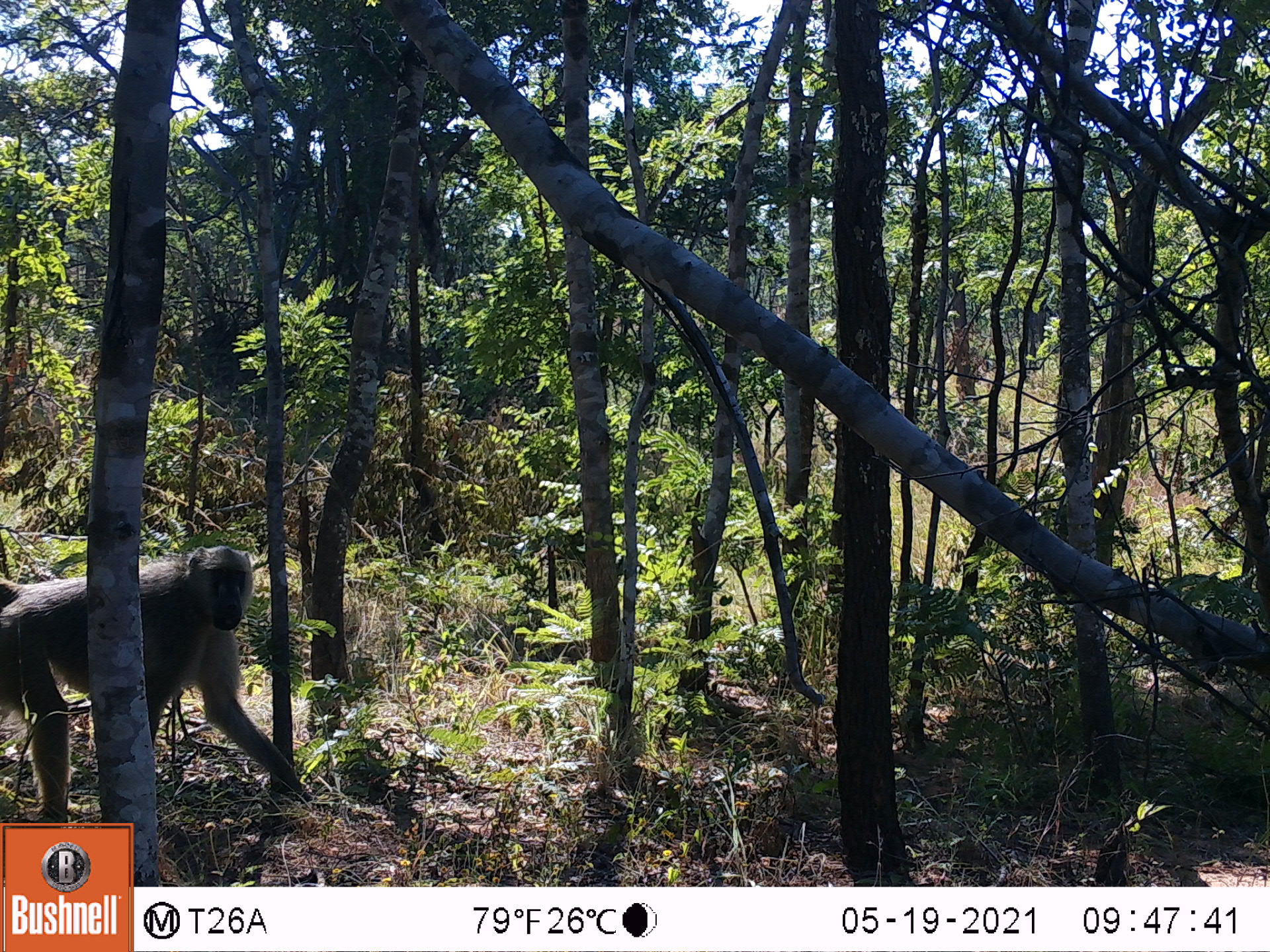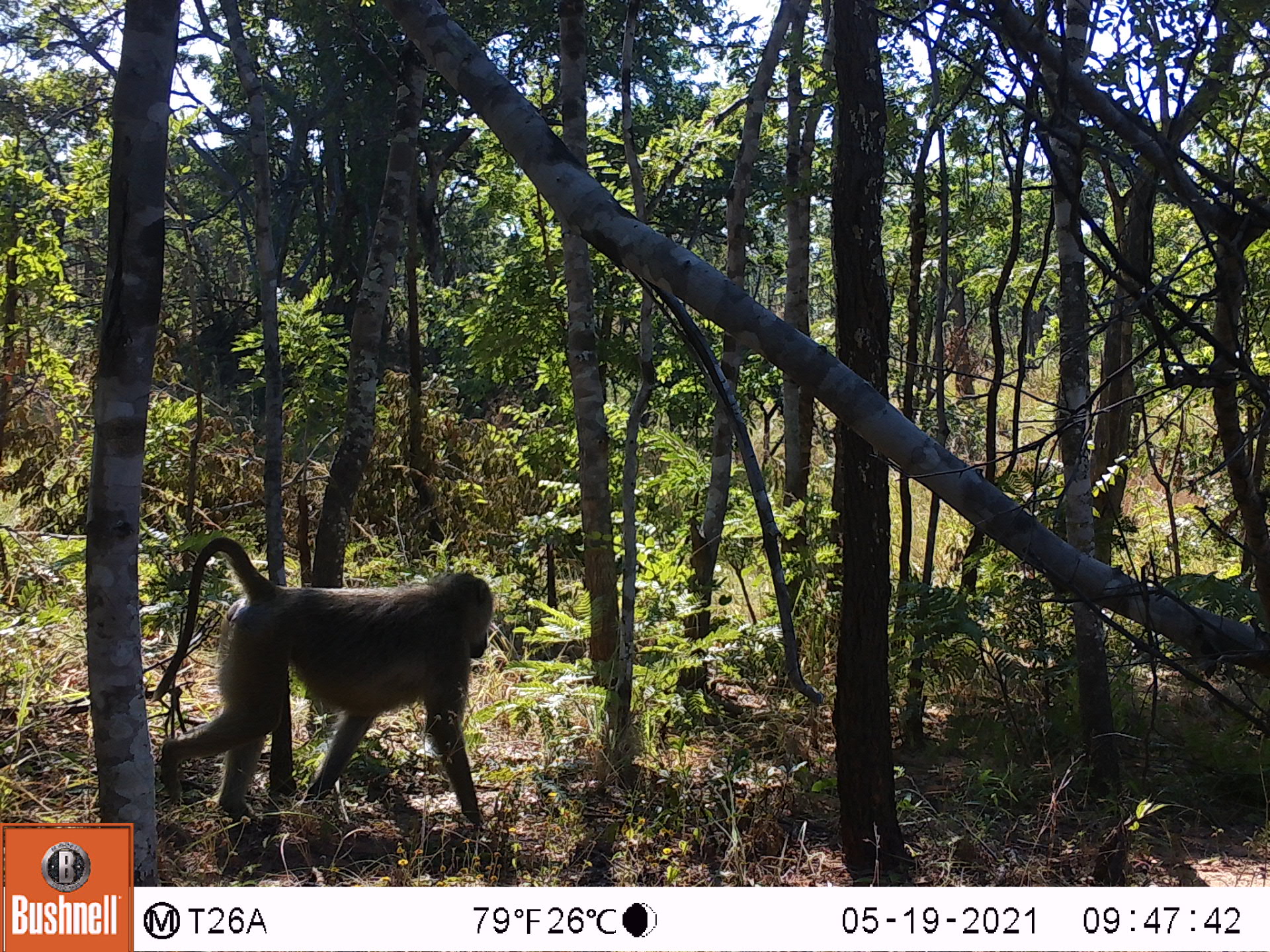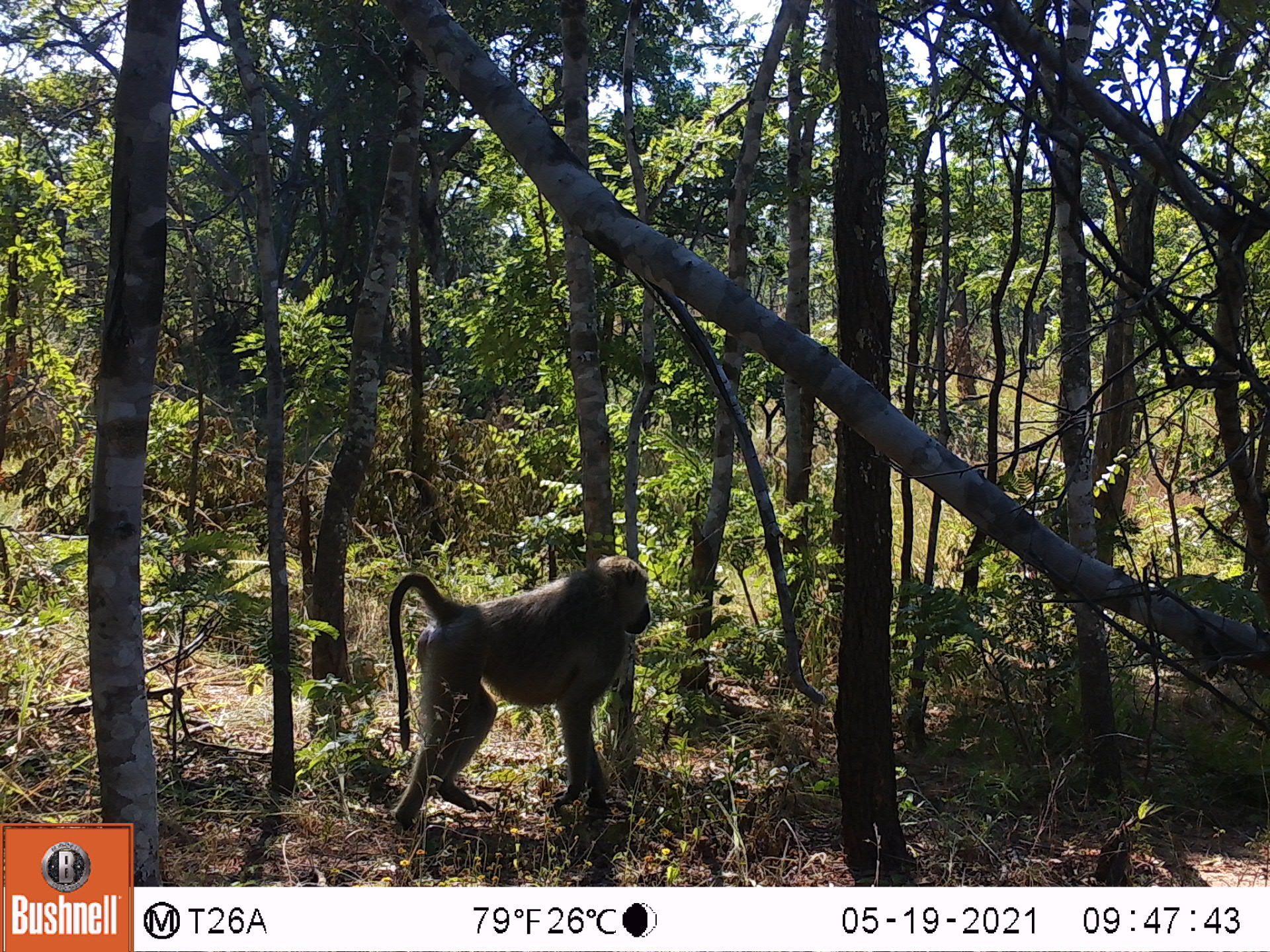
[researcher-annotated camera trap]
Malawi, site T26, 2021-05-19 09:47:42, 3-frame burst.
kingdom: Animalia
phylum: Chordata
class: Mammalia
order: Primates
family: Cercopithecidae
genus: Papio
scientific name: Papio cynocephalus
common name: yellow baboon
Yellow baboon (Papio cynocephalus), count 1.